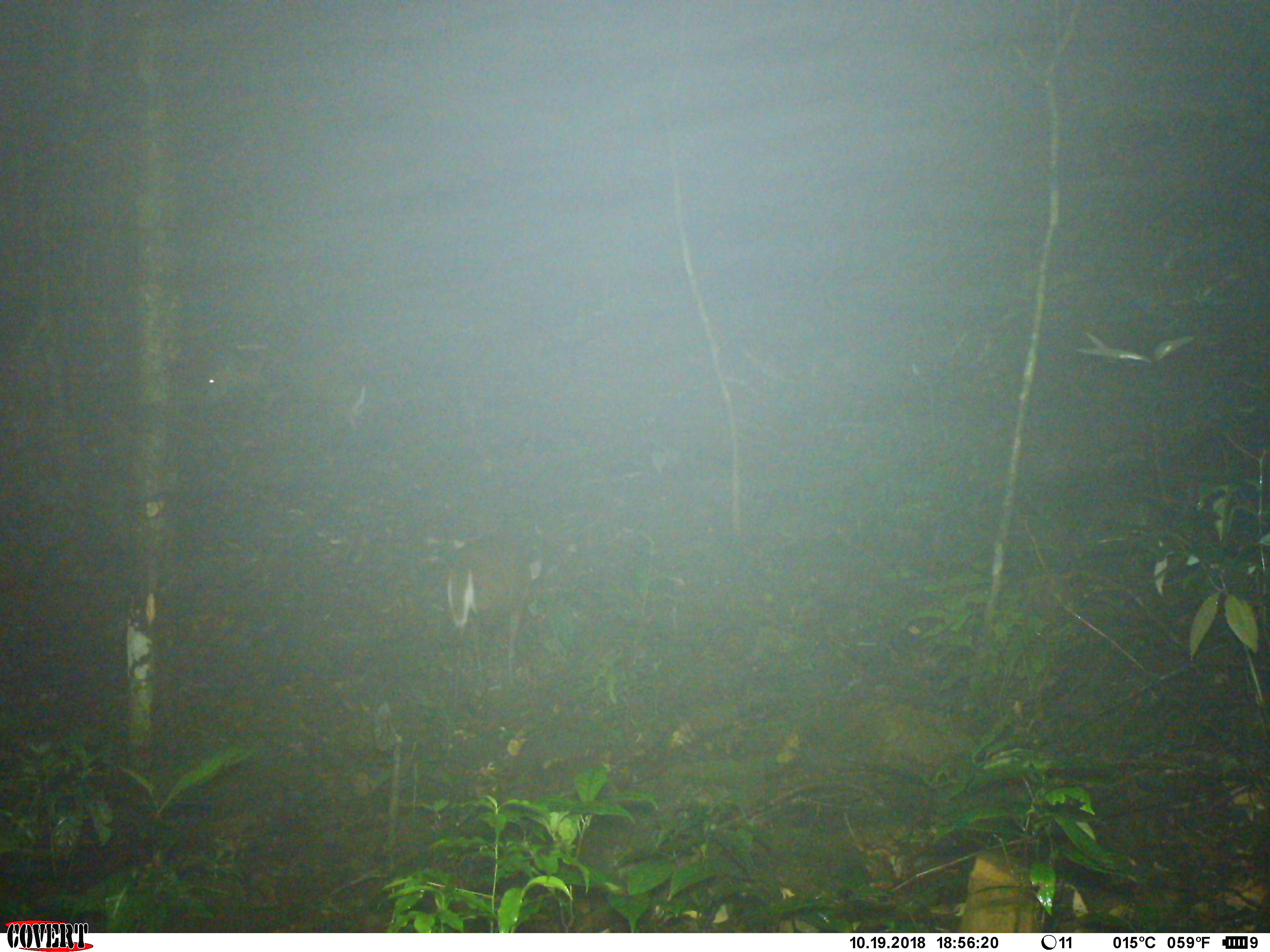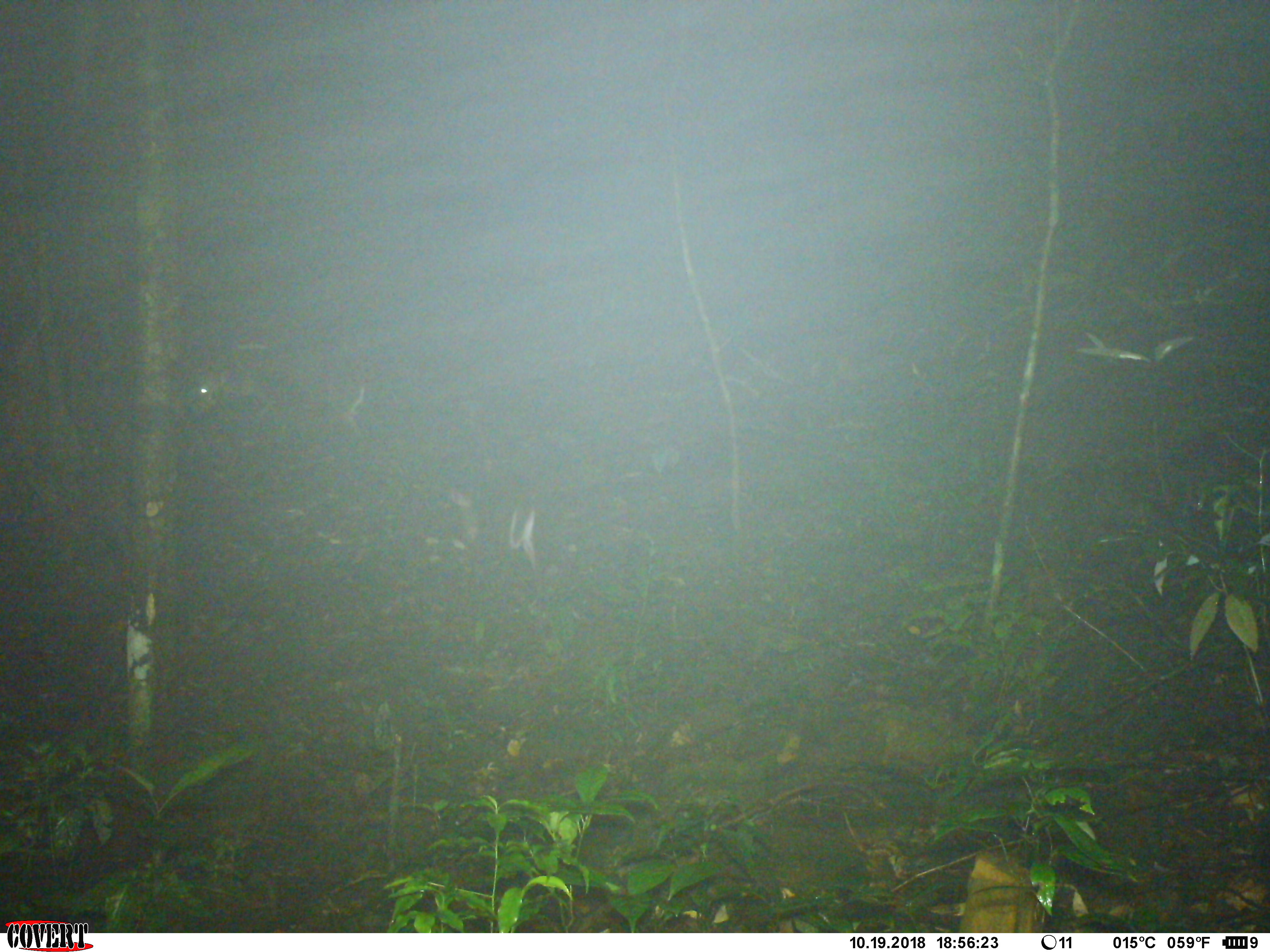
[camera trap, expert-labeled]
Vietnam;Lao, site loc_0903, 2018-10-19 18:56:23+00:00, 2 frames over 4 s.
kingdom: Animalia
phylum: Chordata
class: Mammalia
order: Artiodactyla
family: Cervidae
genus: Muntiacus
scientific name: Muntiacus rooseveltorum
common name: roosevelt's muntjac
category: roosevelts muntjac group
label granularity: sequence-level